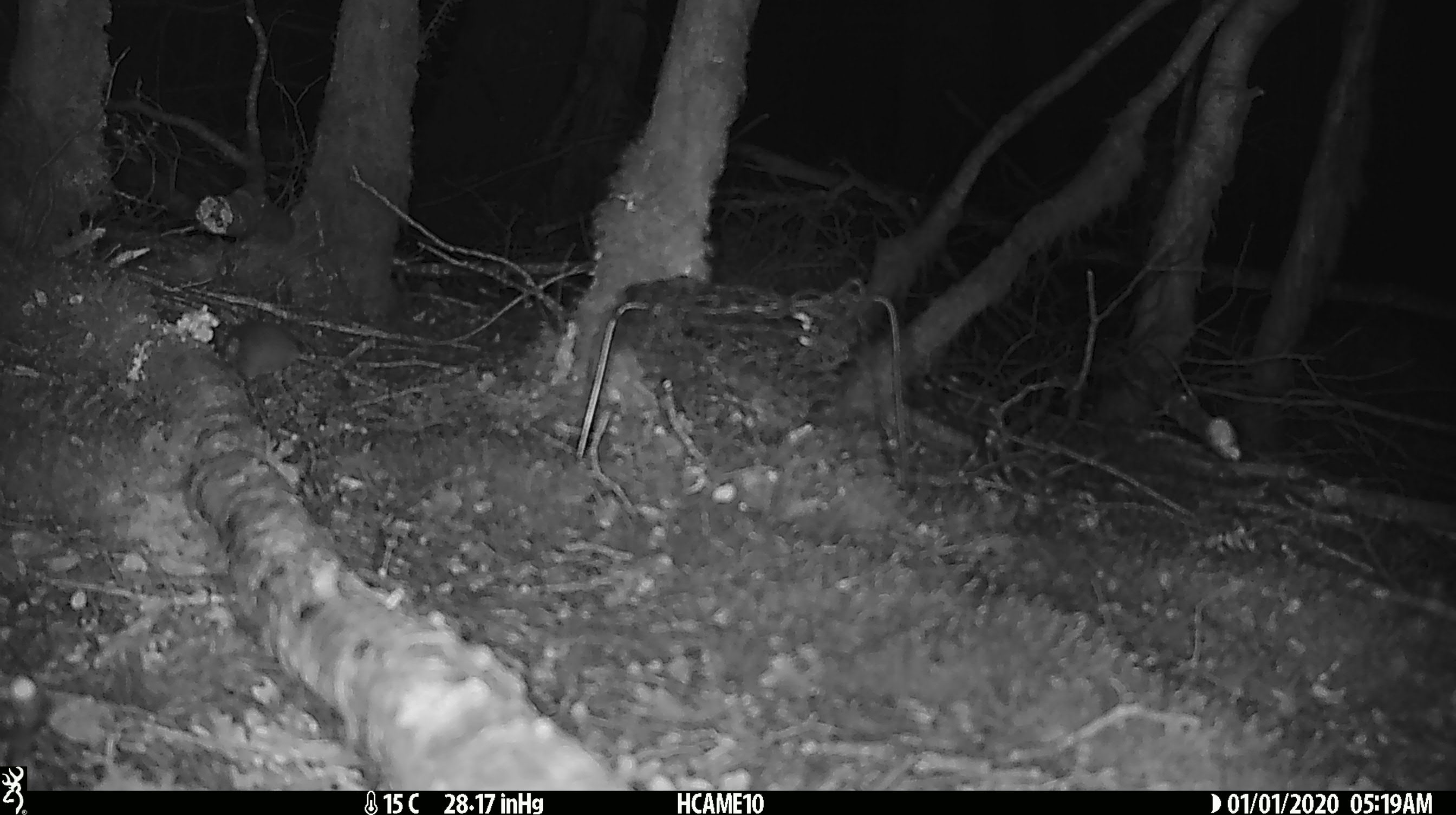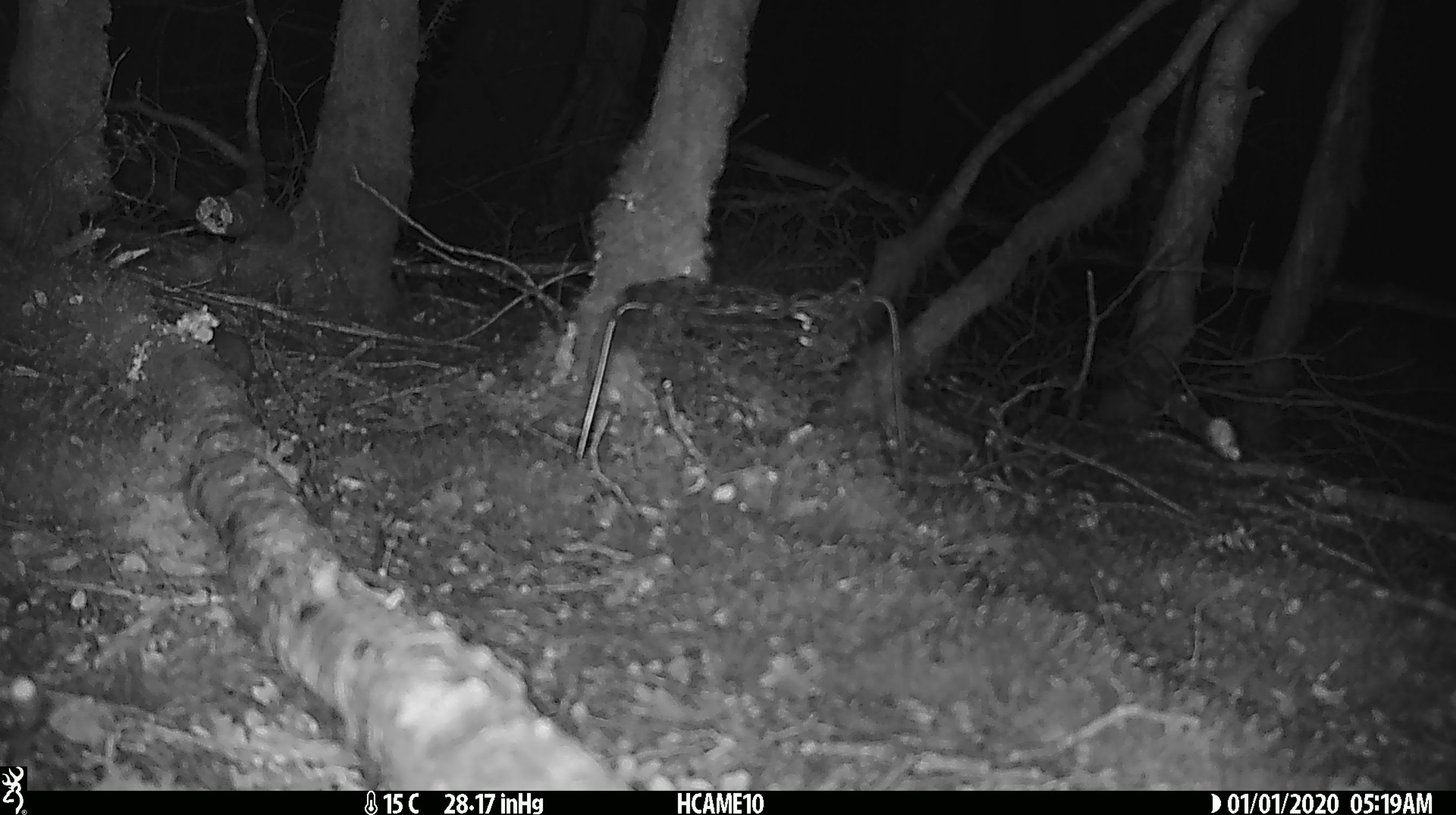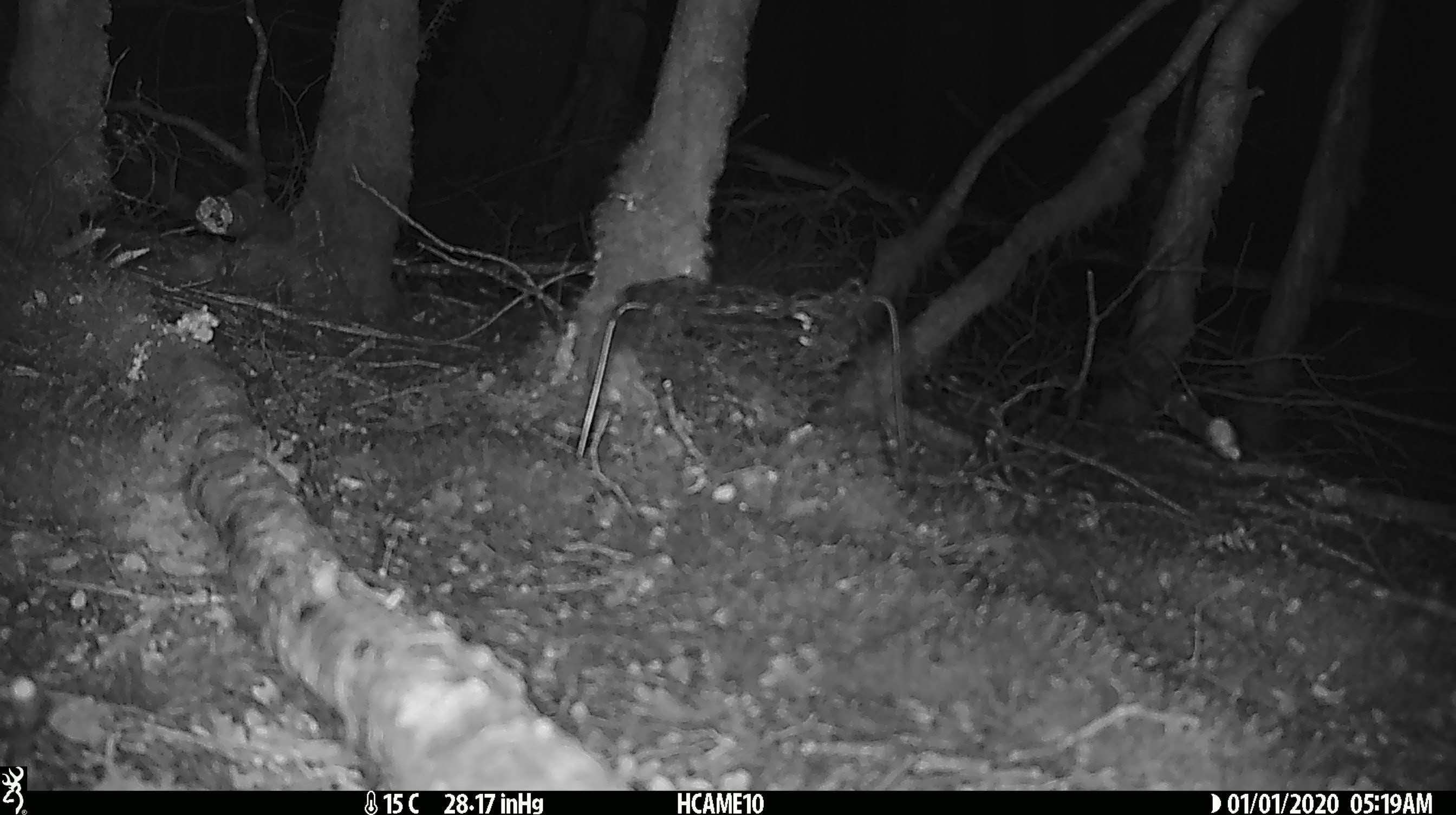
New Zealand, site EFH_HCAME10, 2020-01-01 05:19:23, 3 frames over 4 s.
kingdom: Animalia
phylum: Chordata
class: Mammalia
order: Rodentia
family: Muridae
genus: Mus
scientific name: Mus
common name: mouse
Mouse (Mus).